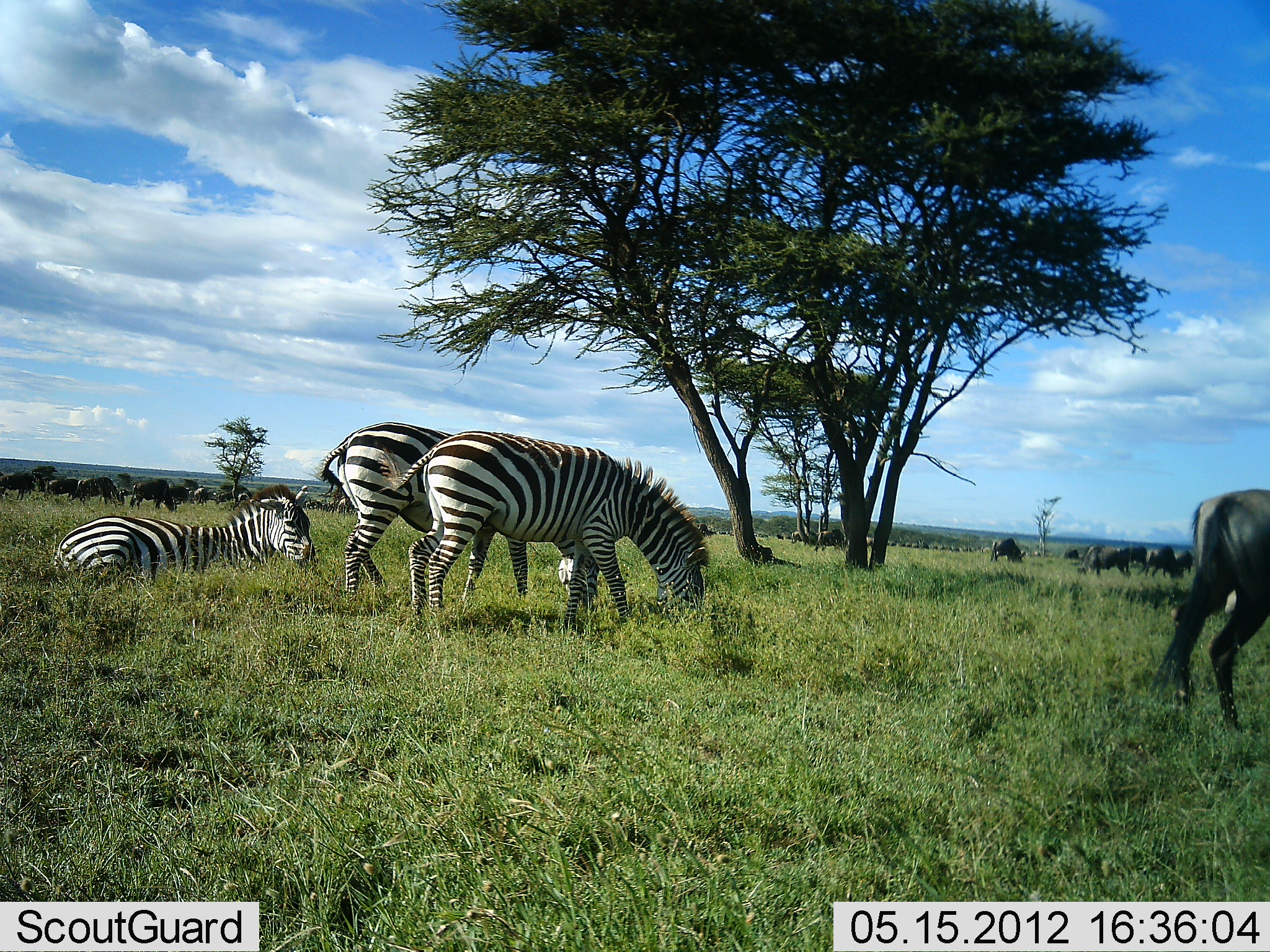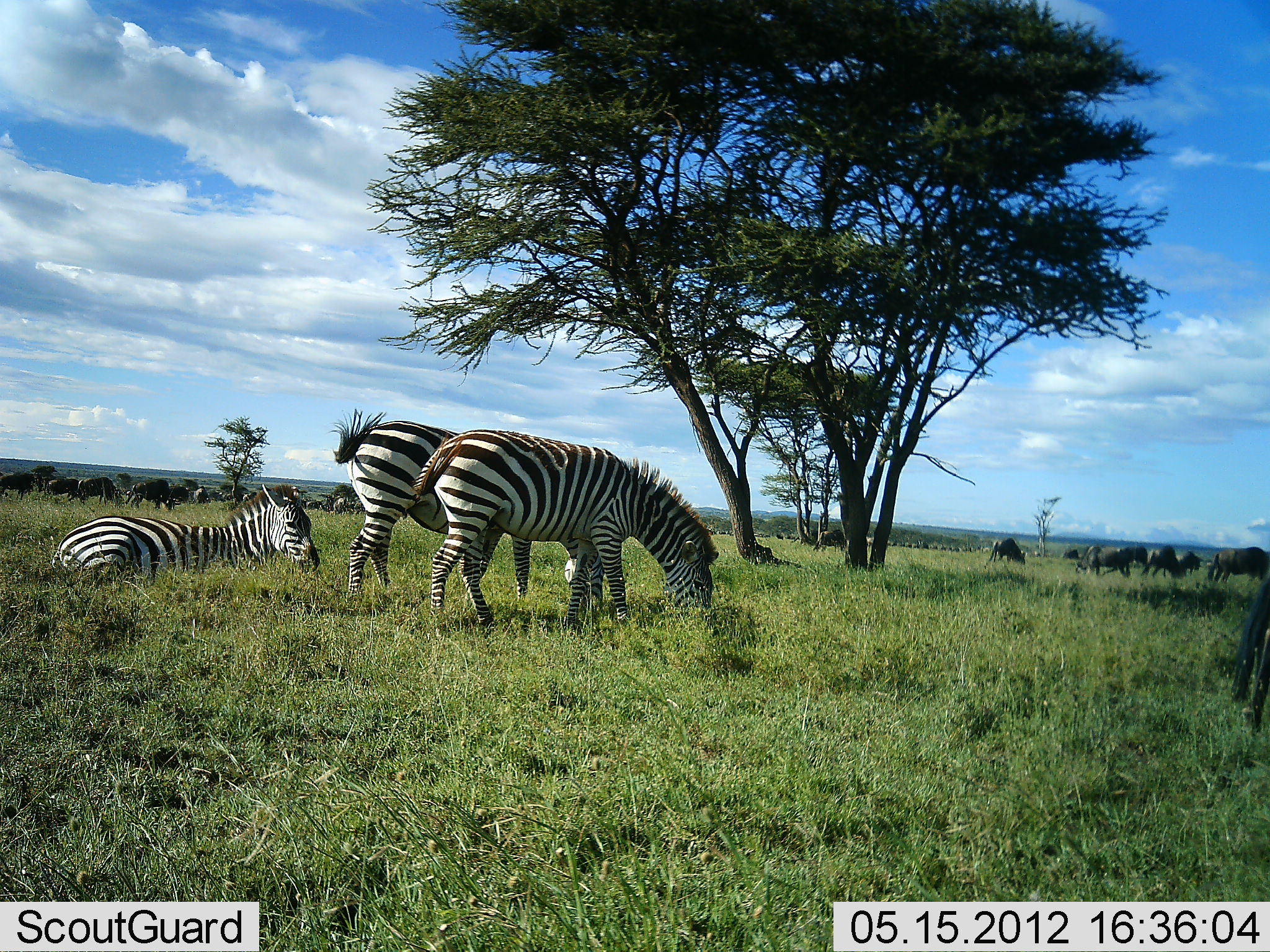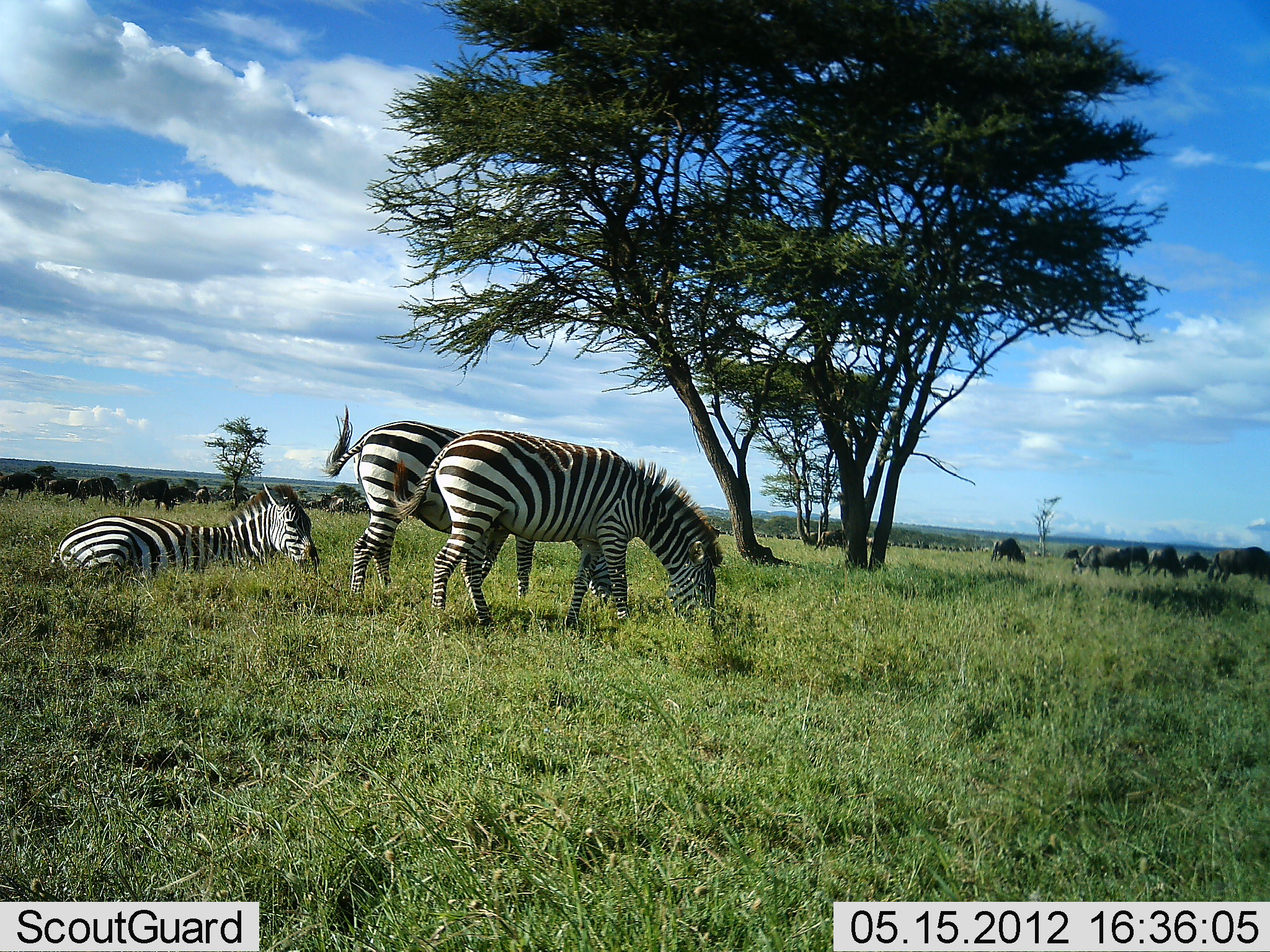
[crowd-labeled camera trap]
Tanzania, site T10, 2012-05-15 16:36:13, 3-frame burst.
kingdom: Animalia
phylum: Chordata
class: Mammalia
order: Artiodactyla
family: Bovidae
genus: Connochaetes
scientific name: Connochaetes taurinus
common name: blue wildebeest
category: wildebeest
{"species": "wildebeest (blue wildebeest) (Connochaetes taurinus)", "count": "11-50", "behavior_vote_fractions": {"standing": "20%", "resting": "10%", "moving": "40%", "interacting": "0%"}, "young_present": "0%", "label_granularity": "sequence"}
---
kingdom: Animalia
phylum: Chordata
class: Mammalia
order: Perissodactyla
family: Equidae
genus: Equus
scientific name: Equus quagga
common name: plains zebra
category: zebra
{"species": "zebra (plains zebra) (Equus quagga)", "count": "3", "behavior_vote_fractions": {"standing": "27%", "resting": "82%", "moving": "0%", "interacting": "0%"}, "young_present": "0%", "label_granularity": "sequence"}